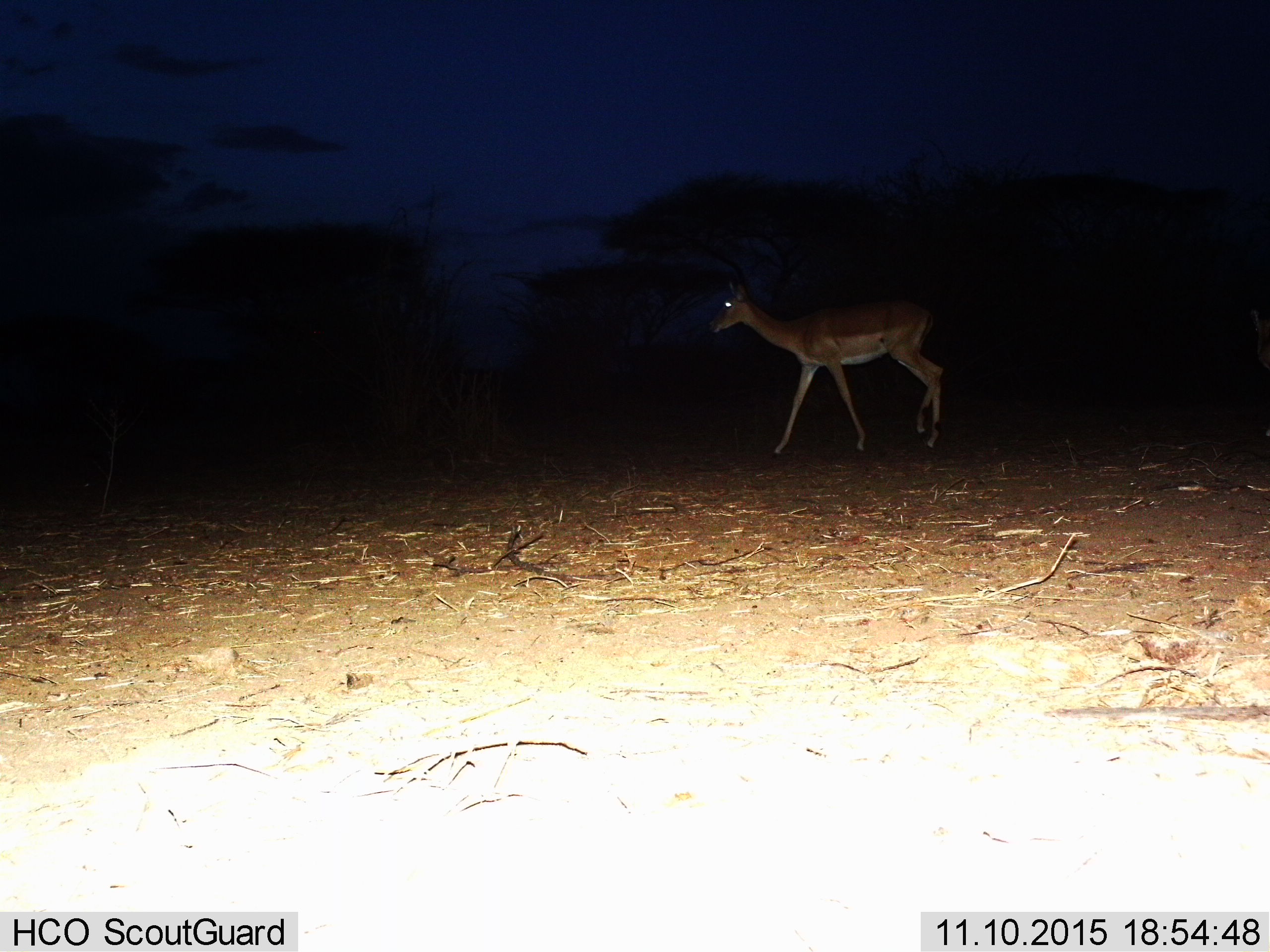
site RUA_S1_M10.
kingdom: Animalia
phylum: Chordata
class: Mammalia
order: Artiodactyla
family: Bovidae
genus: Aepyceros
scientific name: Aepyceros melampus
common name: impala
Impala (Aepyceros melampus), count 1. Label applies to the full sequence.